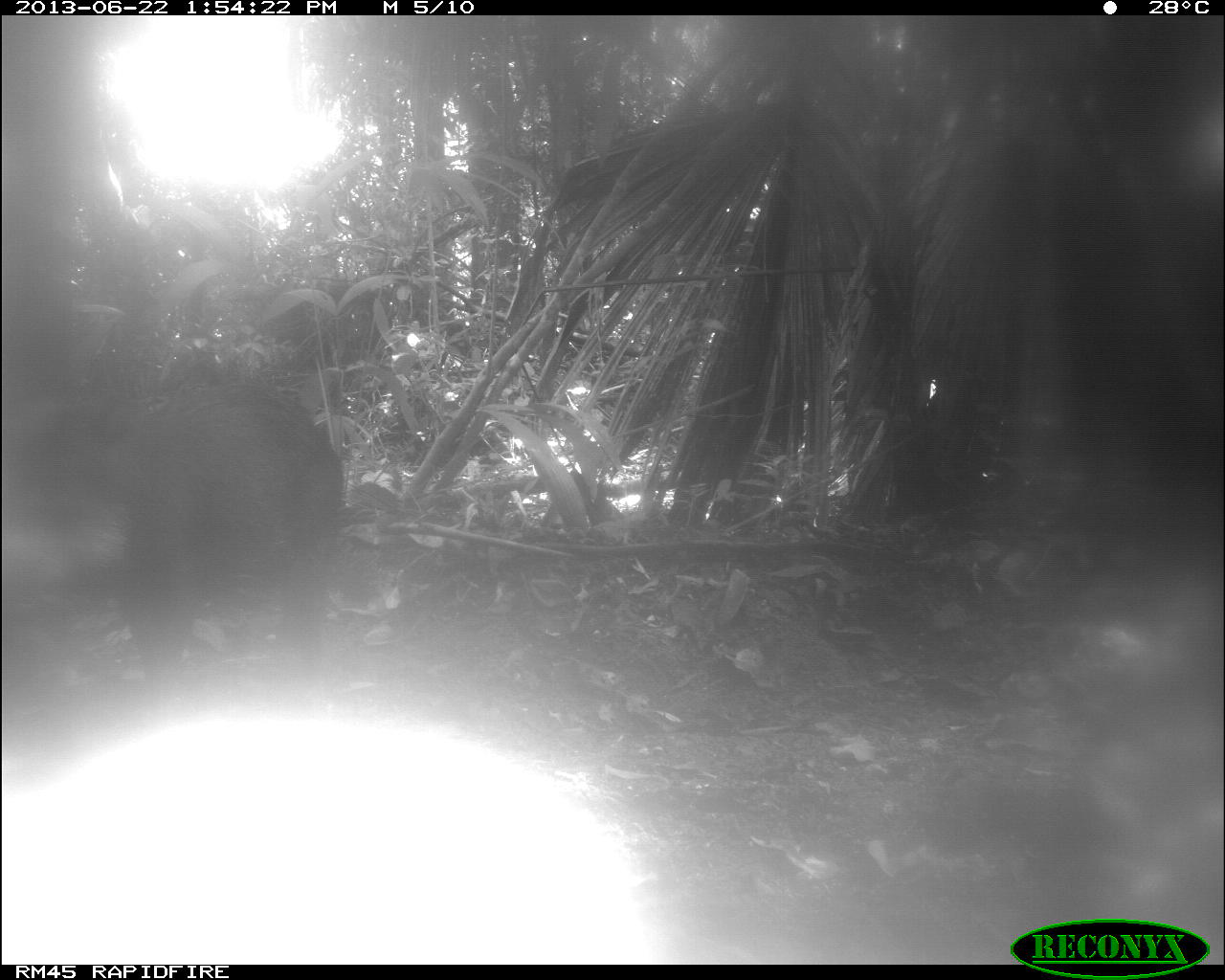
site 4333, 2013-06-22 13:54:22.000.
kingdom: Animalia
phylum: Chordata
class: Mammalia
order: Artiodactyla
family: Tayassuidae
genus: Tayassu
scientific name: Tayassu pecari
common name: white-lipped peccary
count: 1